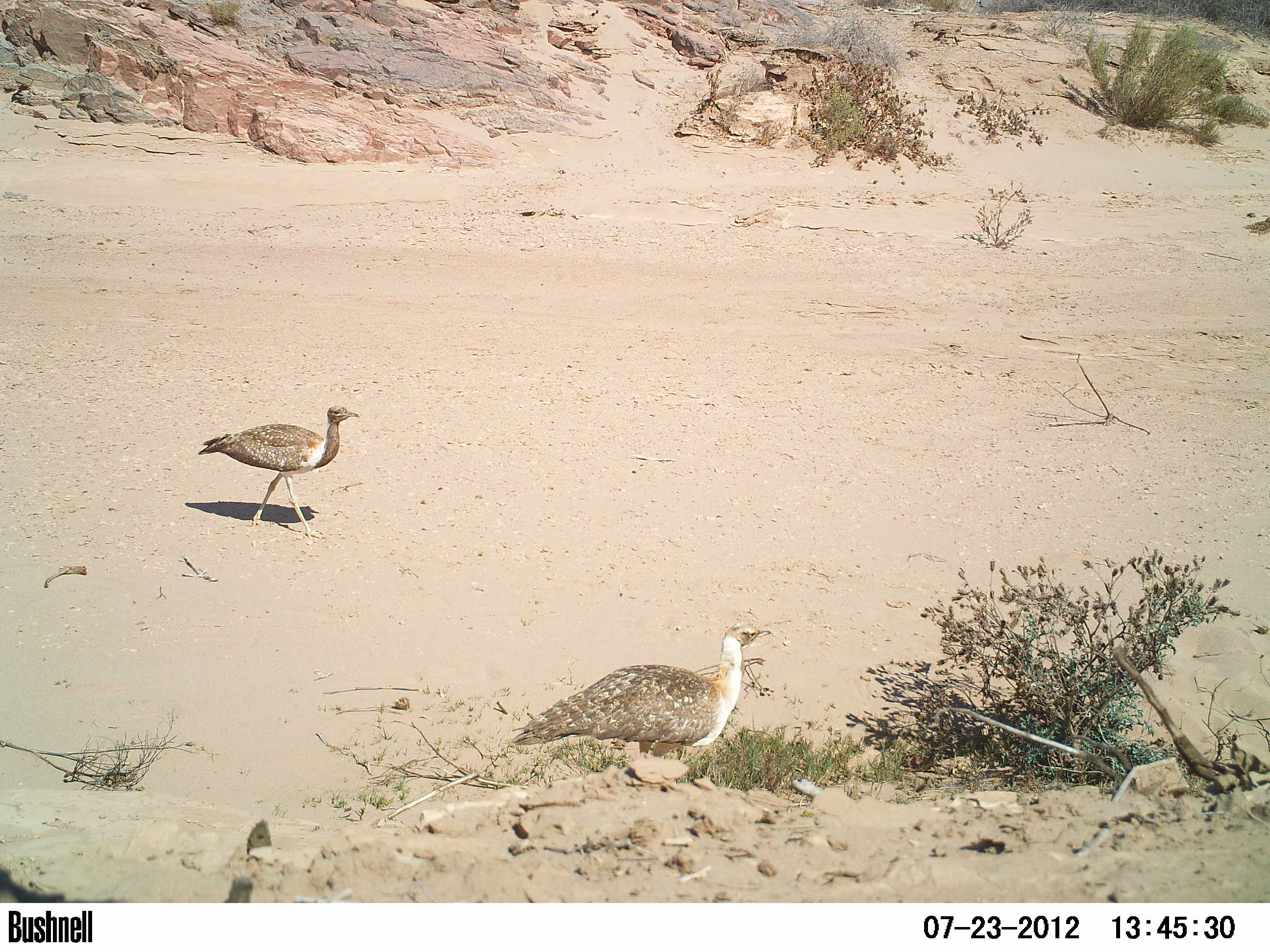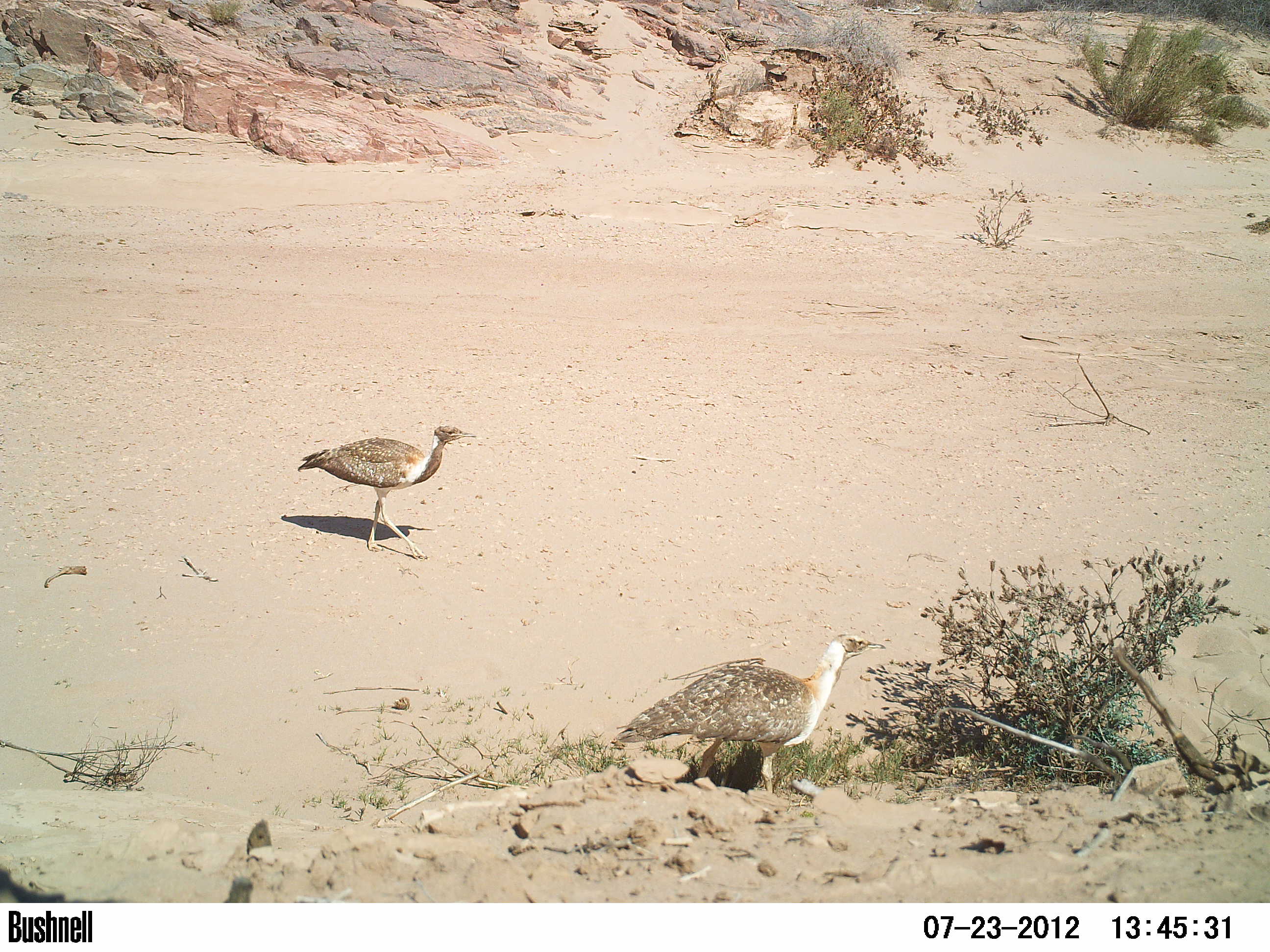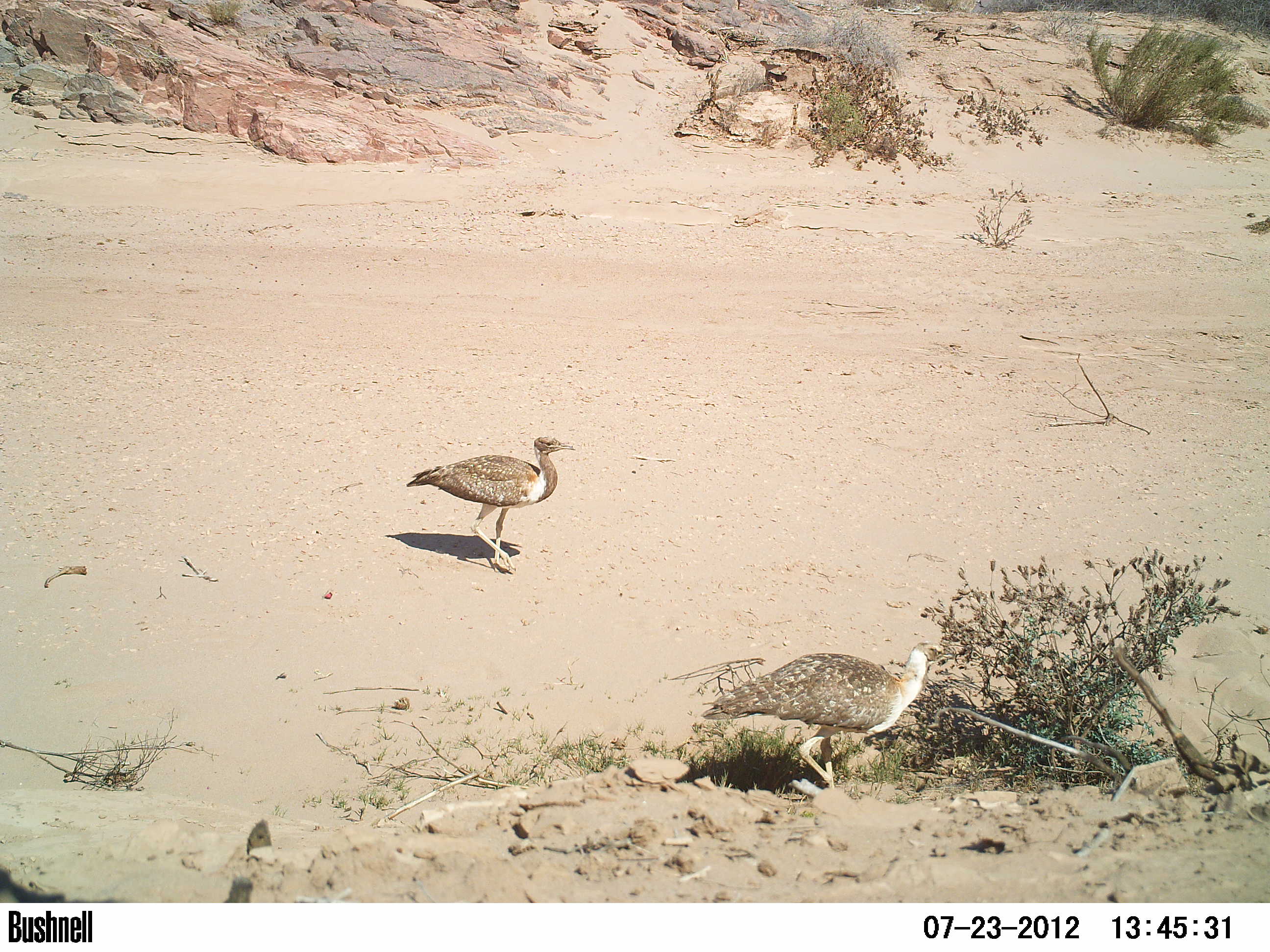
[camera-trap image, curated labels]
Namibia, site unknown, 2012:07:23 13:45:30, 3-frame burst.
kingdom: Animalia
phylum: Chordata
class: Aves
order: Otidiformes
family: Otididae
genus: Neotis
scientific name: Neotis ludwigii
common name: ludwig's bustard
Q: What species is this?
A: Neotis ludwigii (ludwig's bustard).